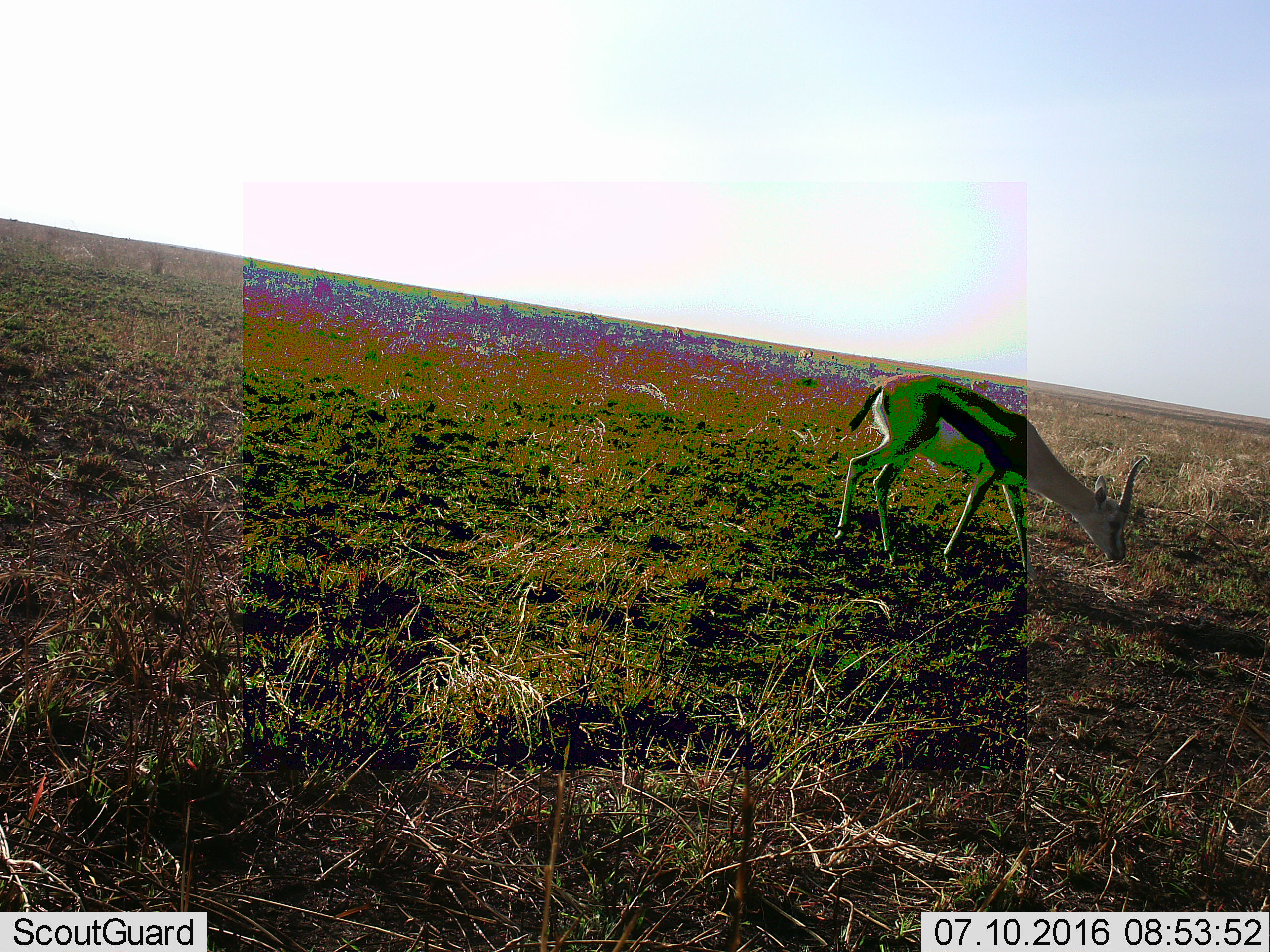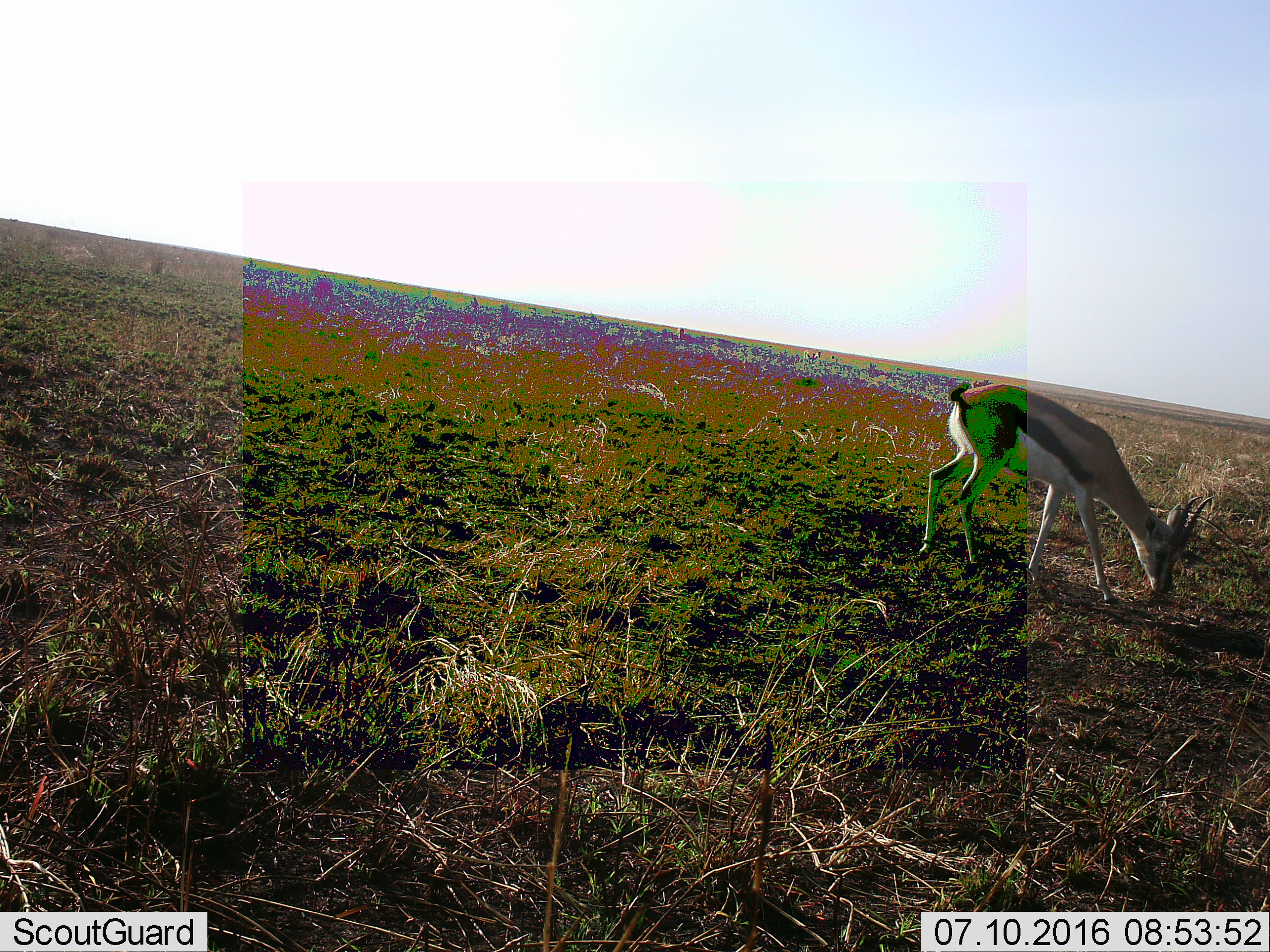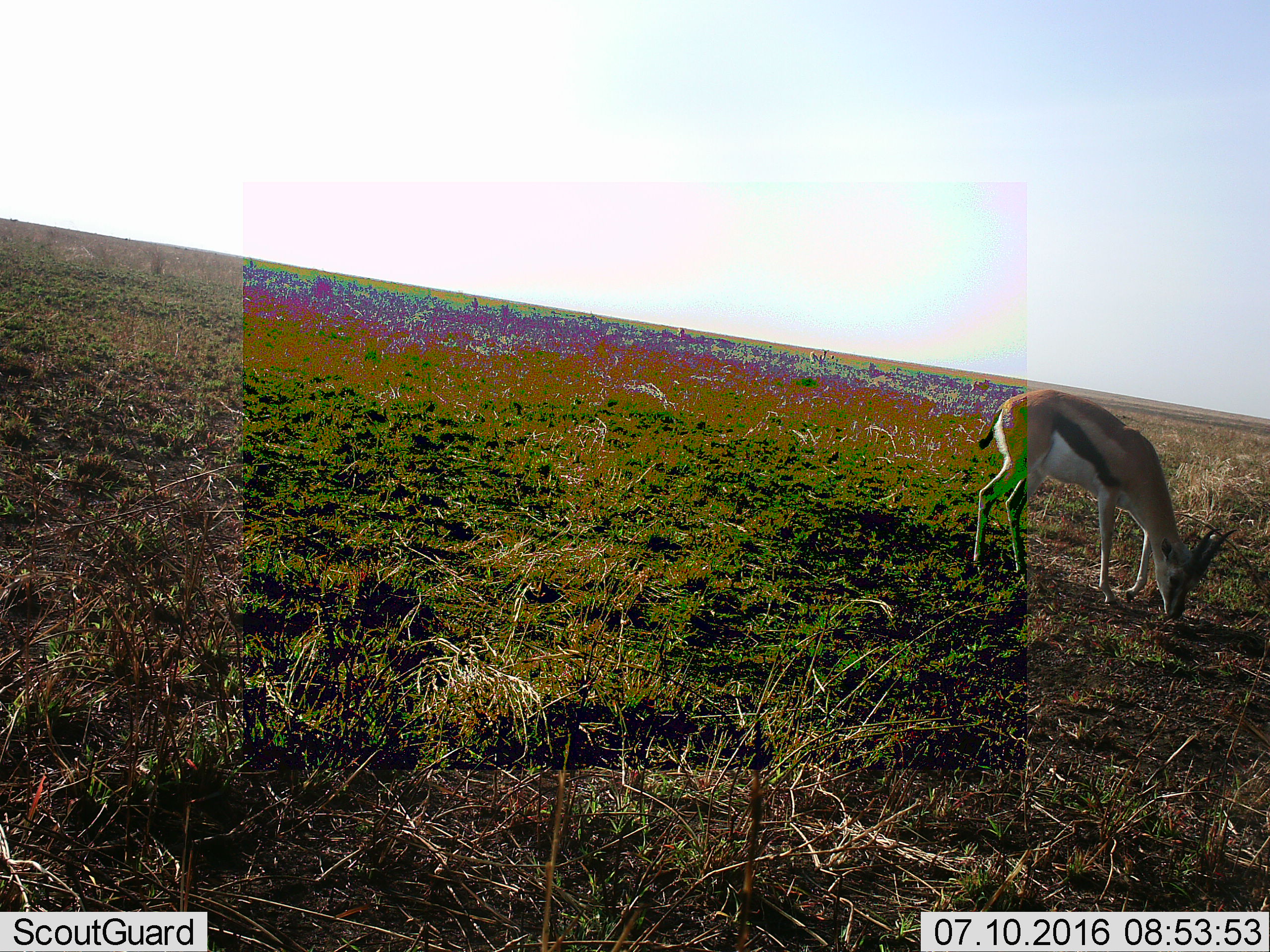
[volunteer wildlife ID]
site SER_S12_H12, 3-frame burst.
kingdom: Animalia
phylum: Chordata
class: Mammalia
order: Artiodactyla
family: Bovidae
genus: Eudorcas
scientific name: Eudorcas thomsonii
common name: thomson's gazelle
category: gazellethomsons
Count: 1.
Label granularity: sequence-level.